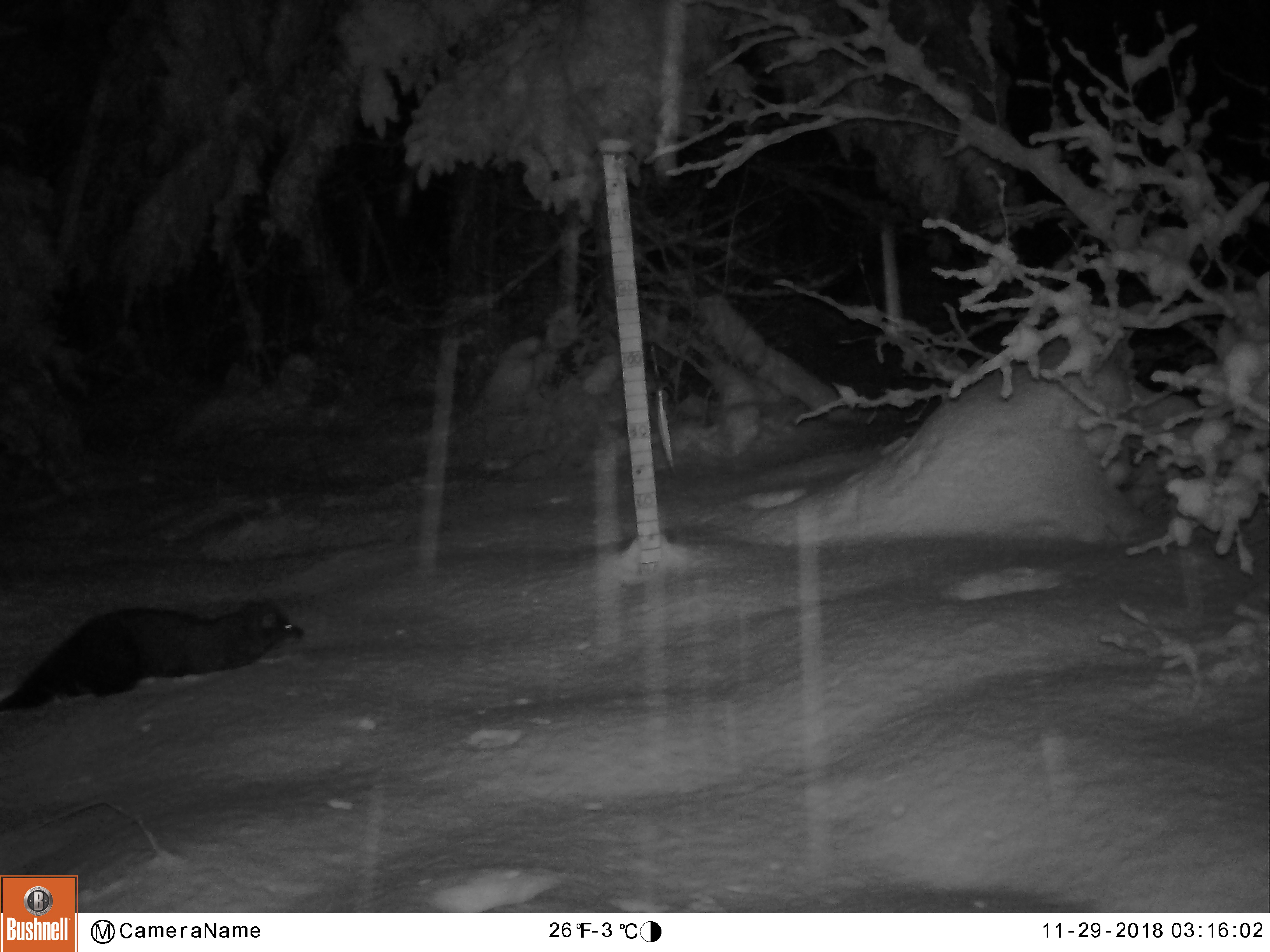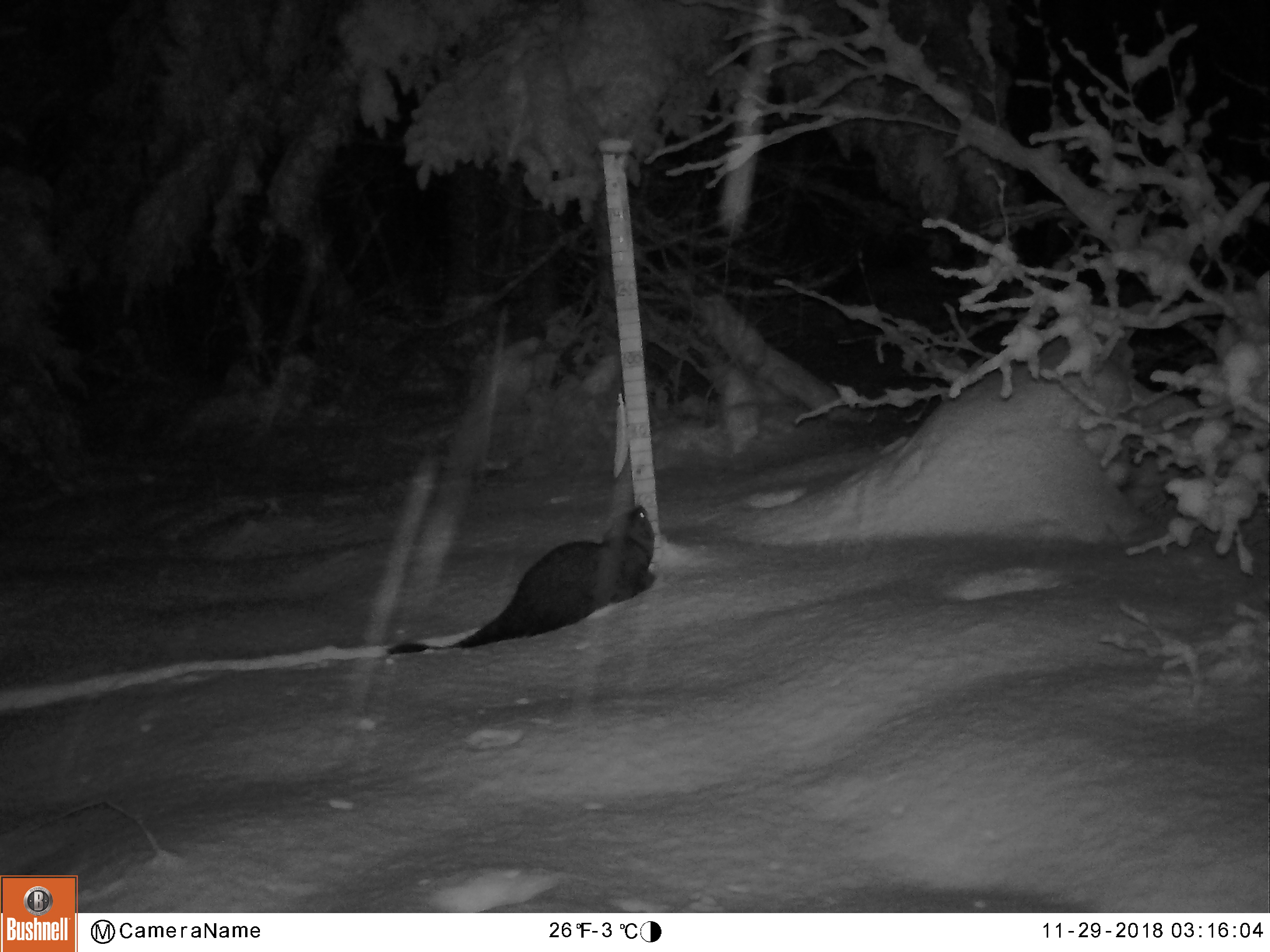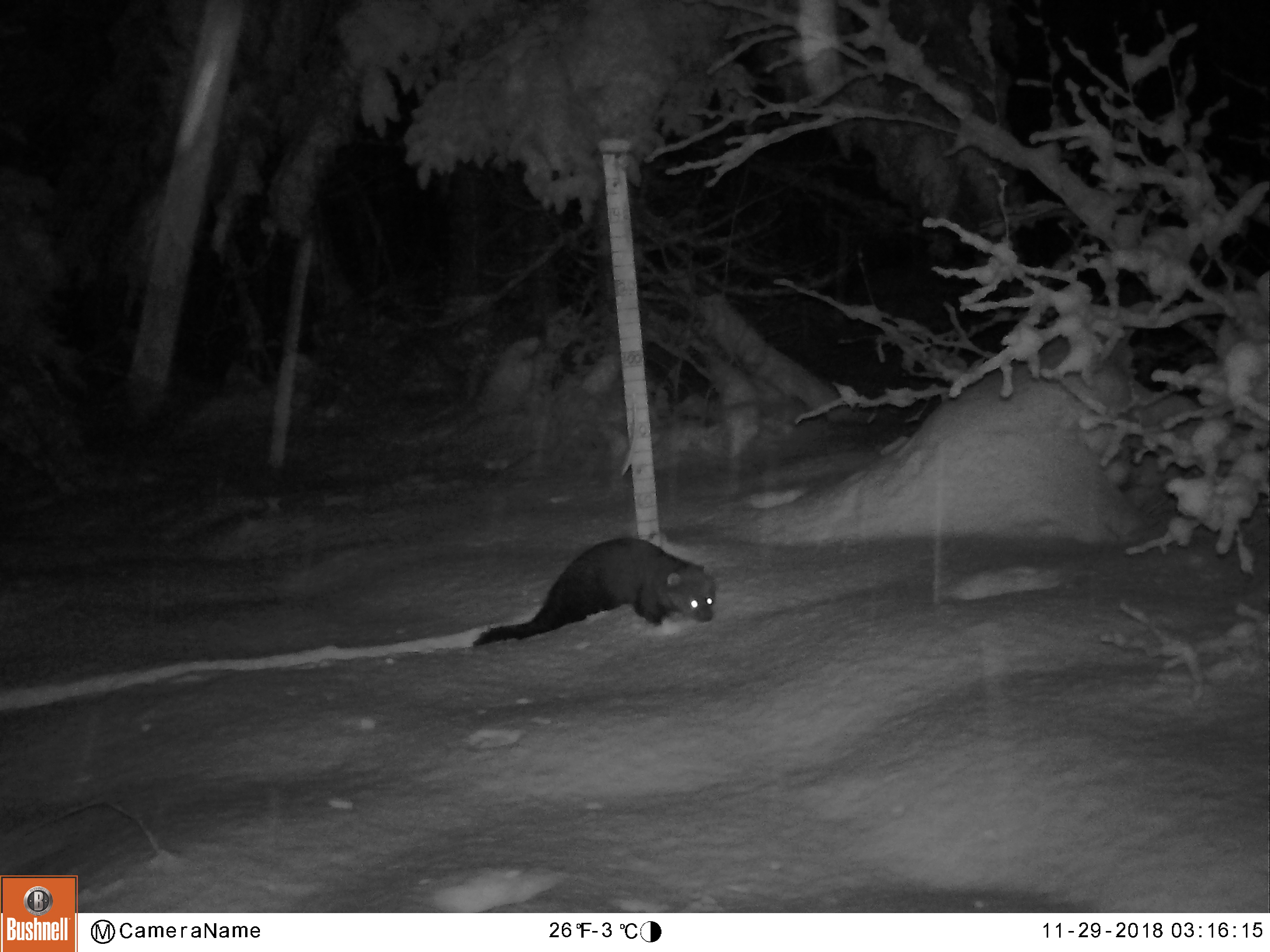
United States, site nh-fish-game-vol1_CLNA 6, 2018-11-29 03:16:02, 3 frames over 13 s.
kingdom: Animalia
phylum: Chordata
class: Mammalia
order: Carnivora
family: Mustelidae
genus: Pekania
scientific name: Pekania pennanti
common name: fisher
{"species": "fisher (Pekania pennanti)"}